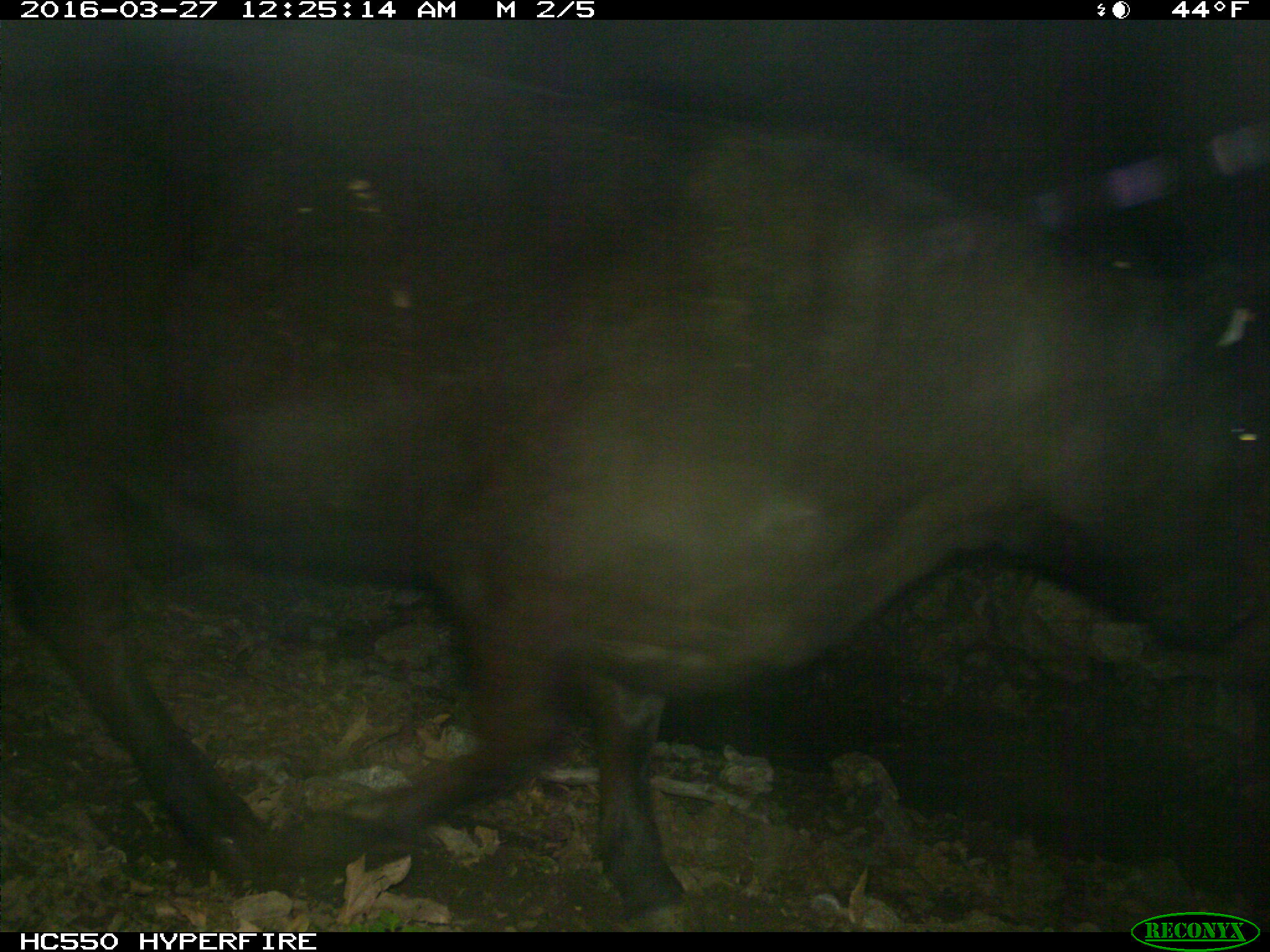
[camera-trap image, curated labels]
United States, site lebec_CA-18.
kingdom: Animalia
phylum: Chordata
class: Mammalia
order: Artiodactyla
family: Bovidae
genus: Bos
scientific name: Bos taurus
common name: domestic cow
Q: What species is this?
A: Bos taurus (domestic cow).